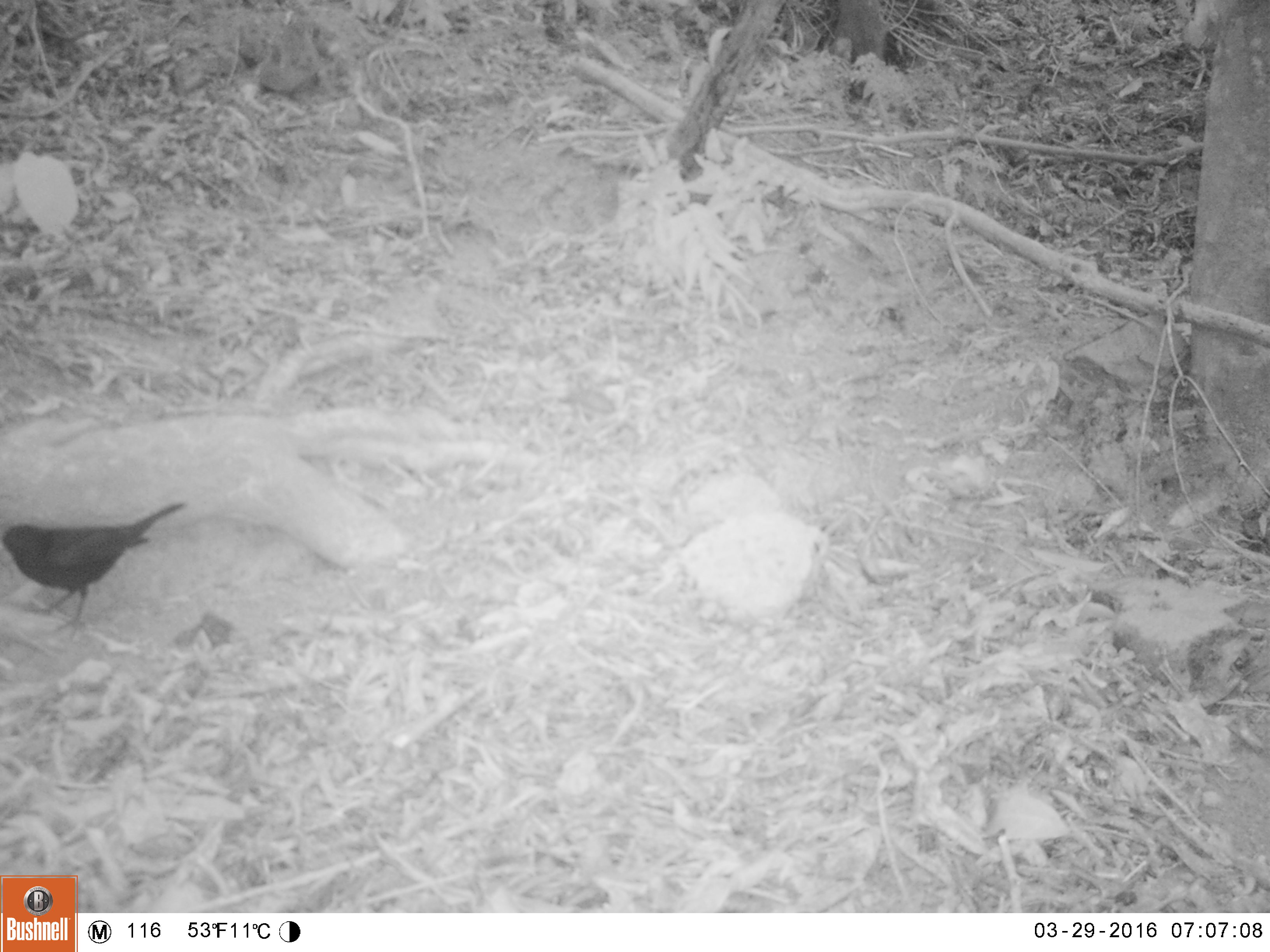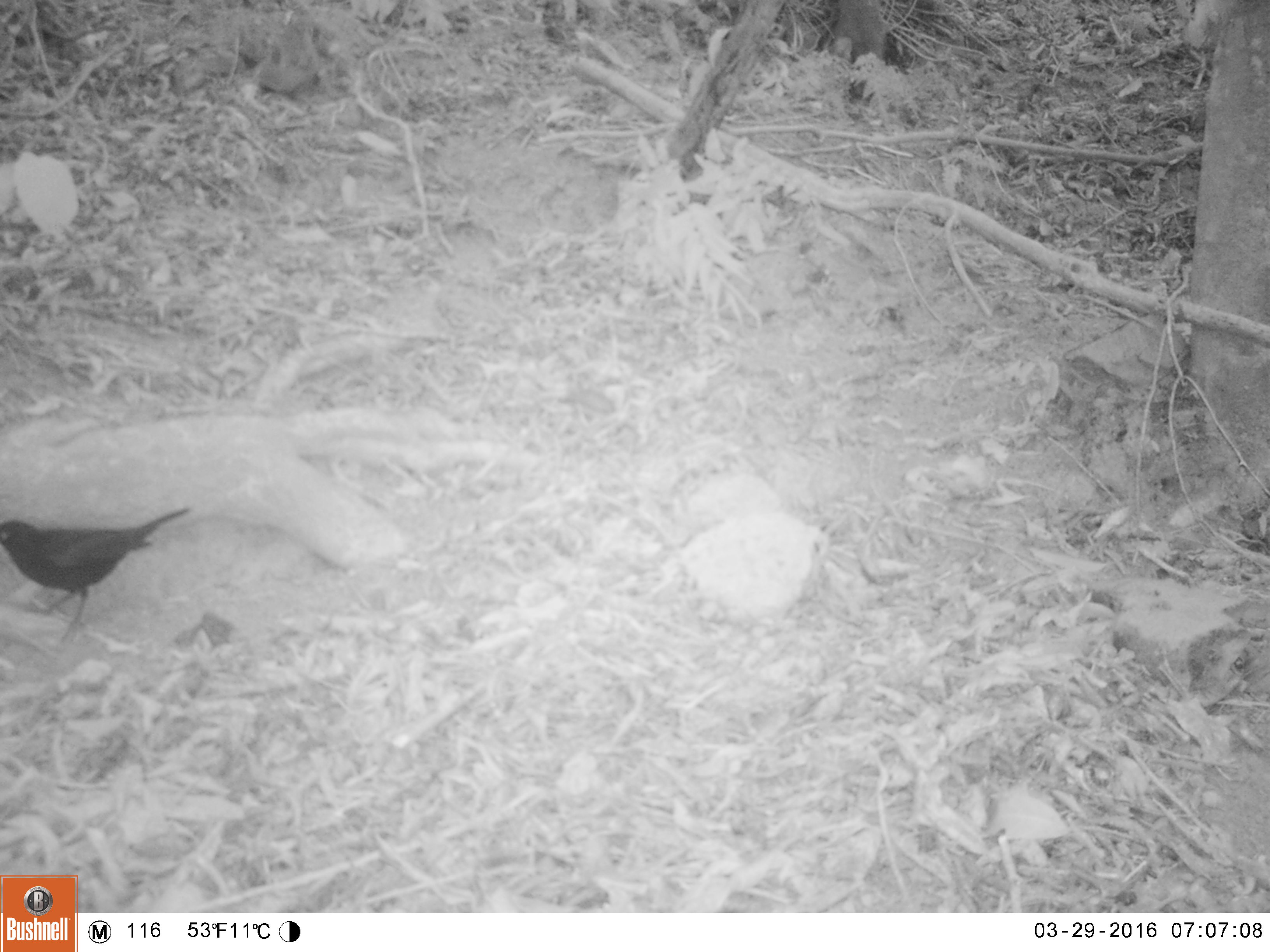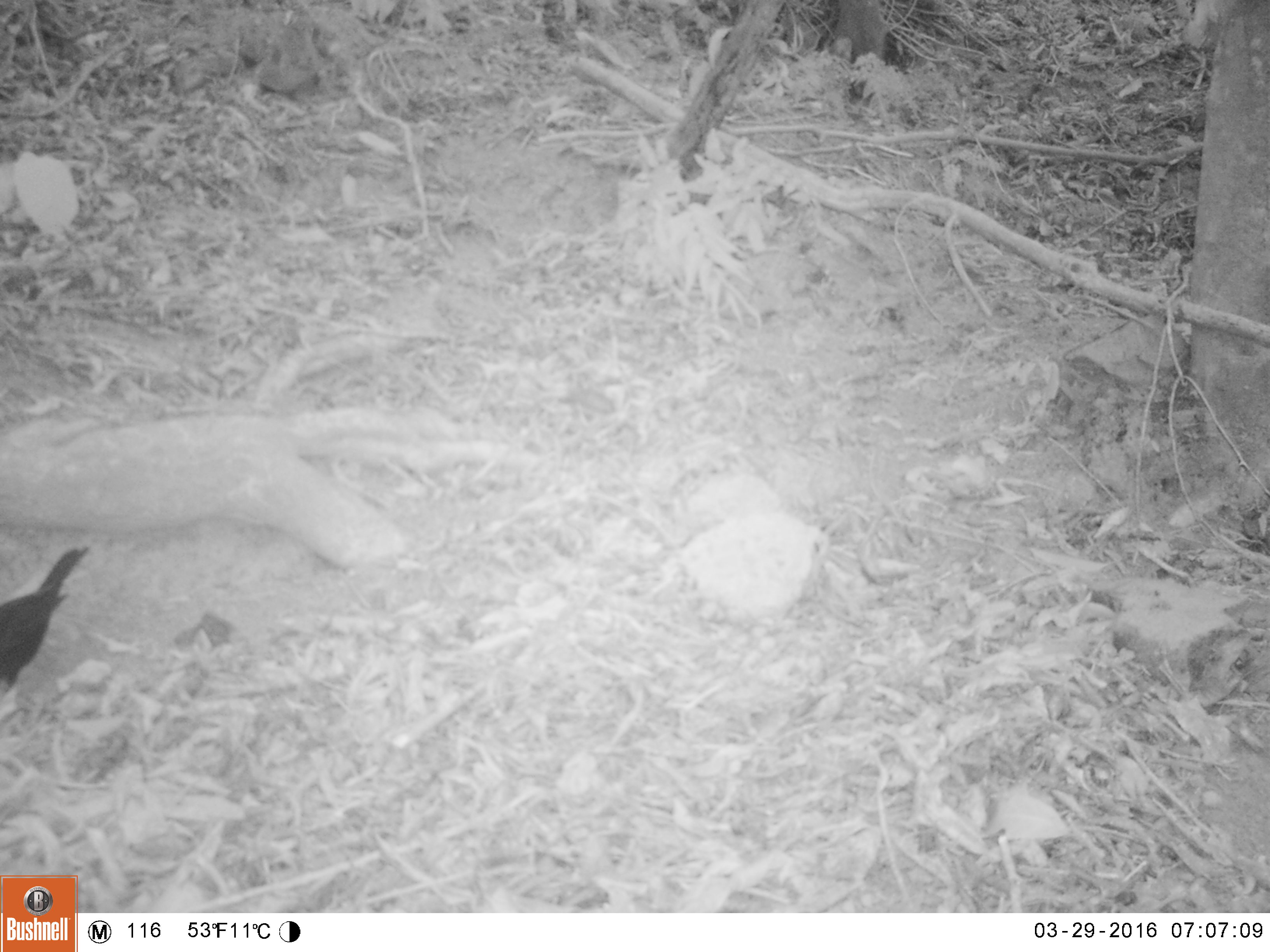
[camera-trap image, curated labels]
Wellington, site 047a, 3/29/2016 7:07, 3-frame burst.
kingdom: Animalia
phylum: Chordata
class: Aves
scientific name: Aves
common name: bird